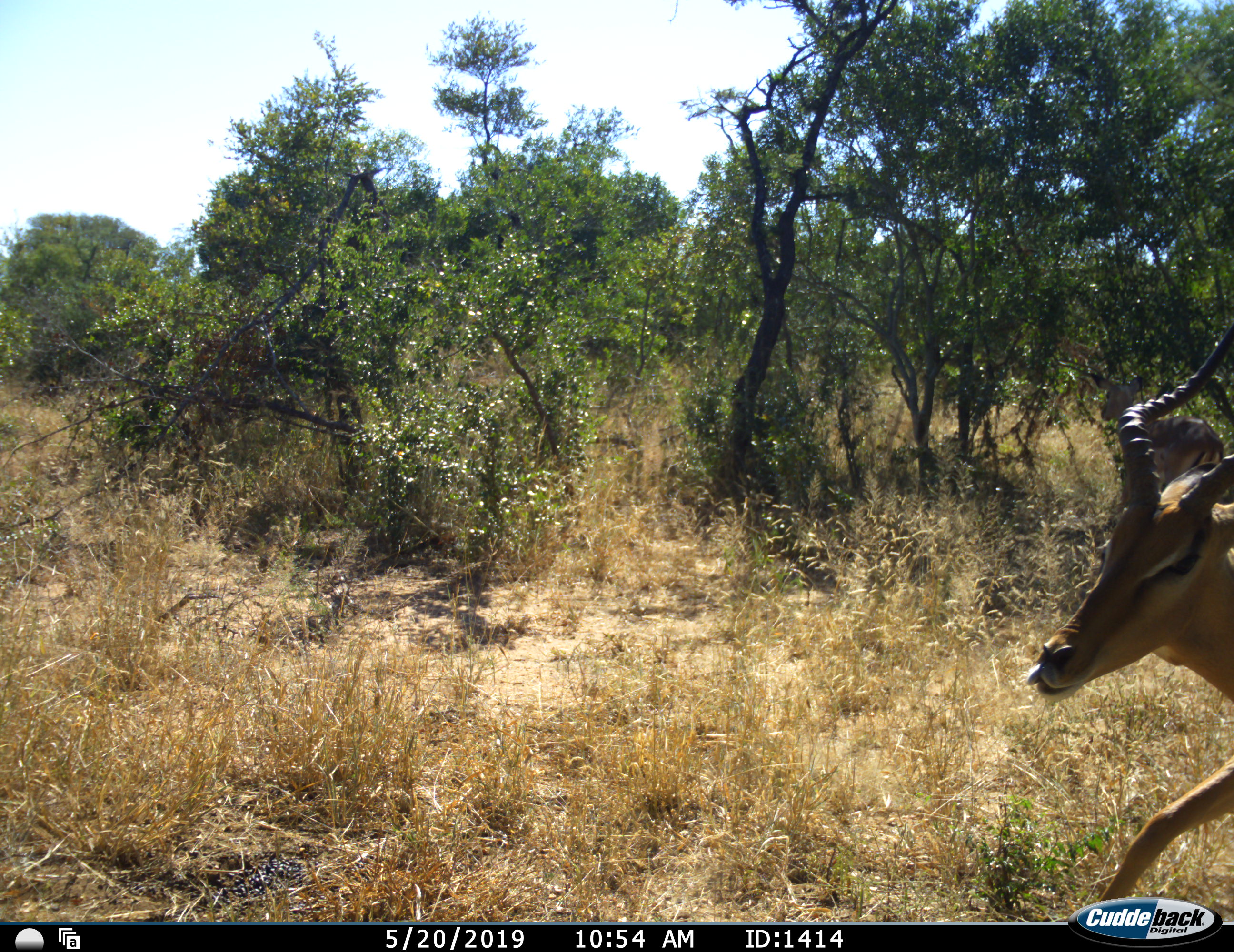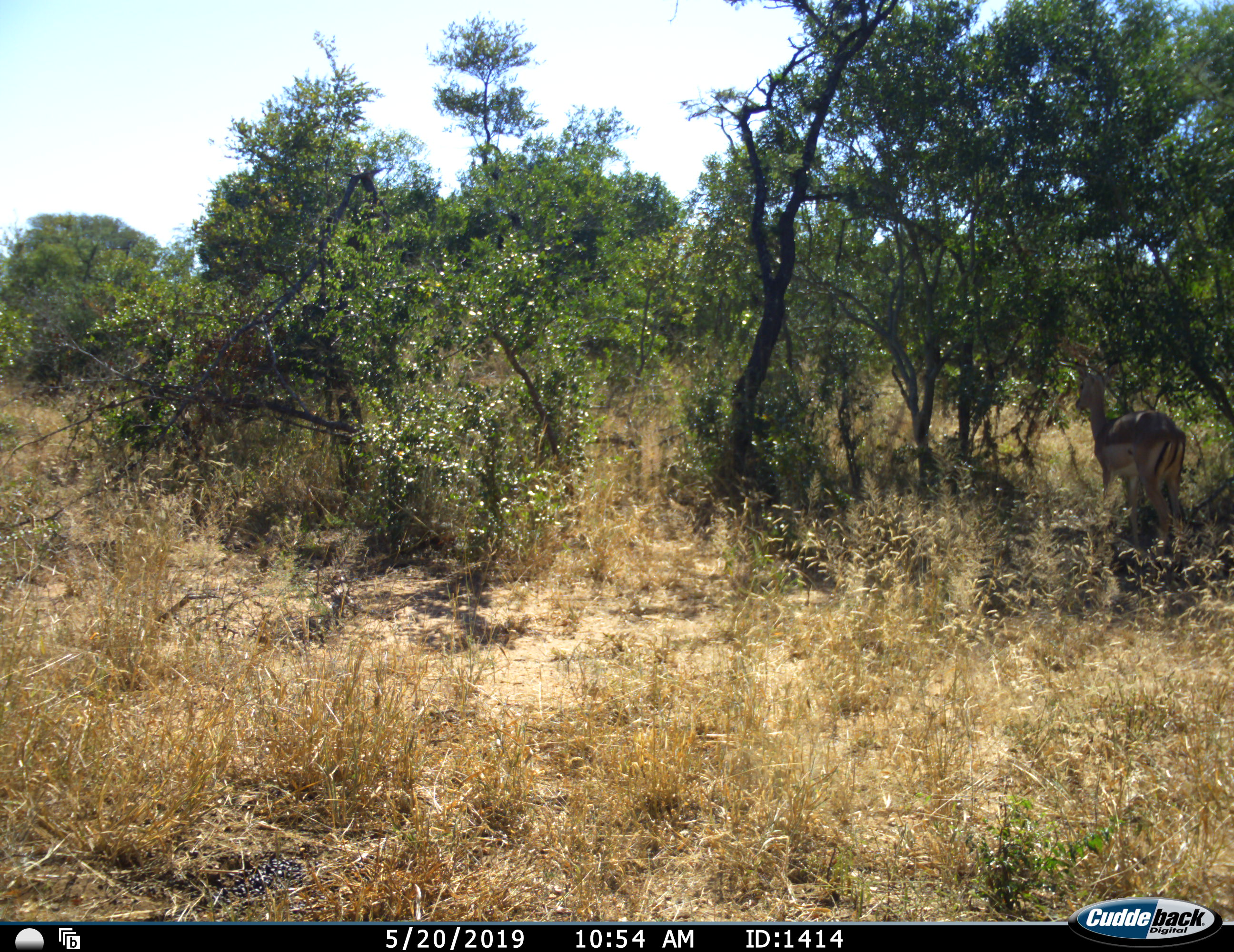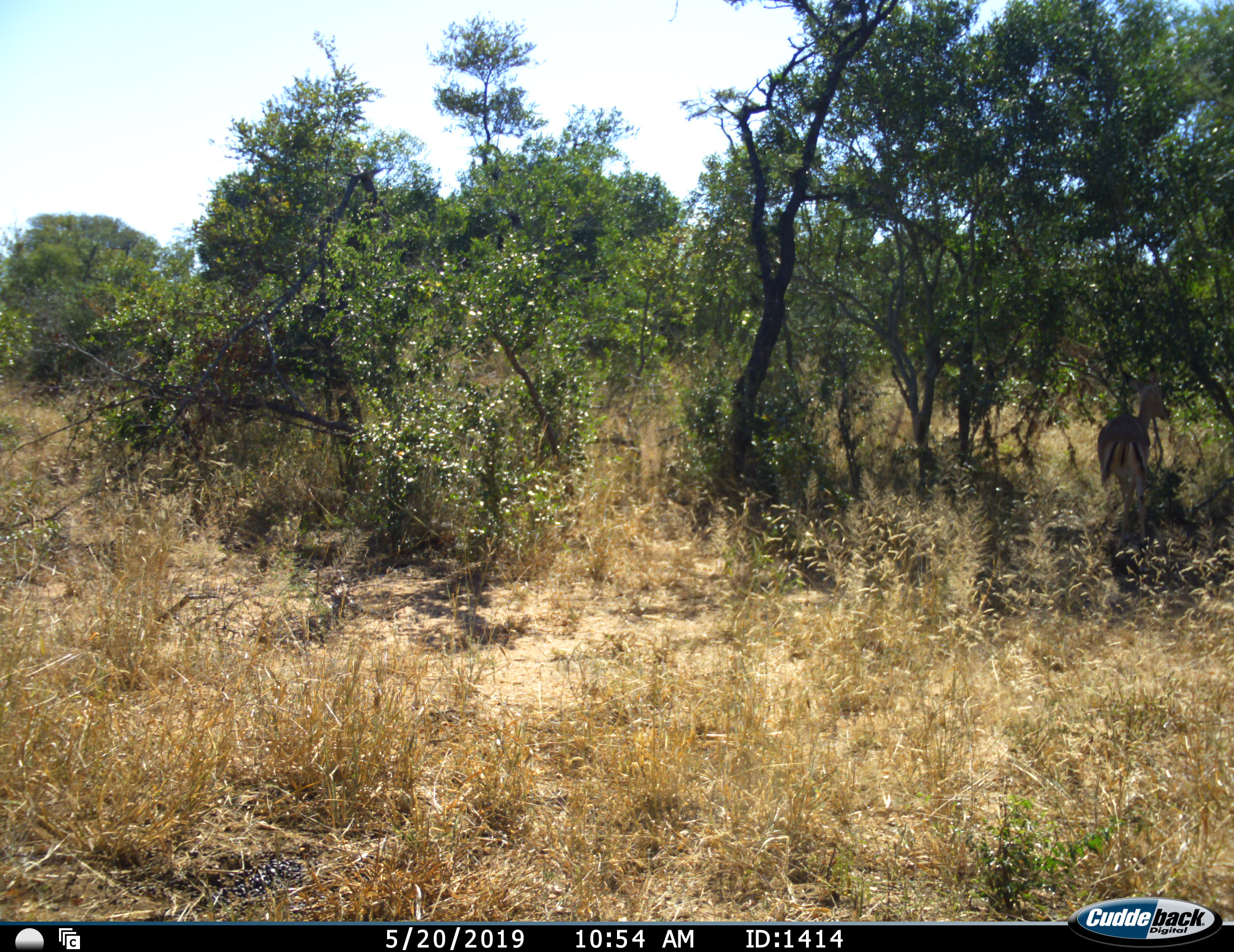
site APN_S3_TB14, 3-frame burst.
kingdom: Animalia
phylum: Chordata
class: Mammalia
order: Artiodactyla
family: Bovidae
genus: Aepyceros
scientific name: Aepyceros melampus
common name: impala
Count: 2.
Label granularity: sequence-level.